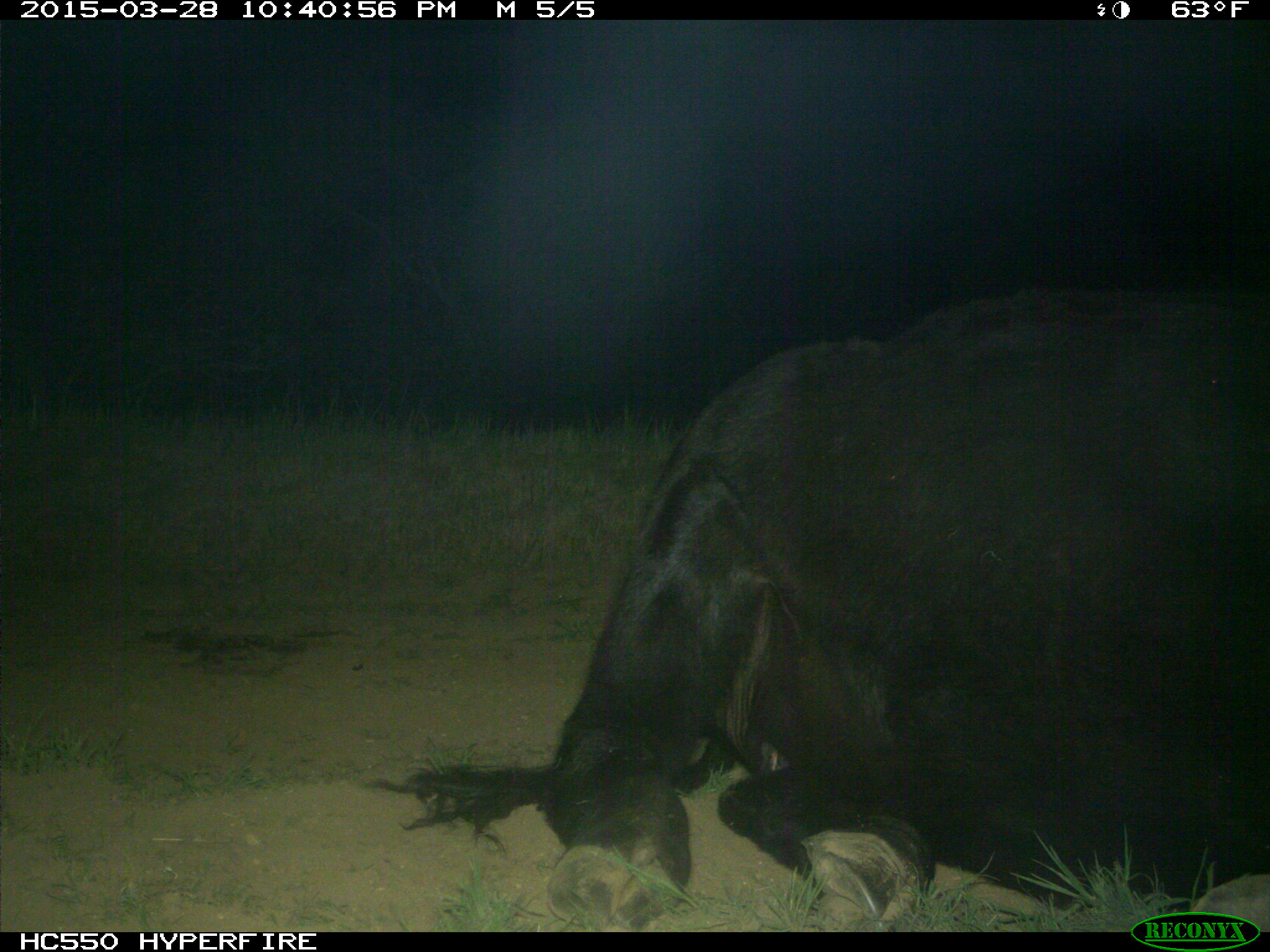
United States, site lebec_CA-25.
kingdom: Animalia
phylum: Chordata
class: Mammalia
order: Artiodactyla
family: Bovidae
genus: Bos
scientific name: Bos taurus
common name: domestic cow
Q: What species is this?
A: Bos taurus (domestic cow).